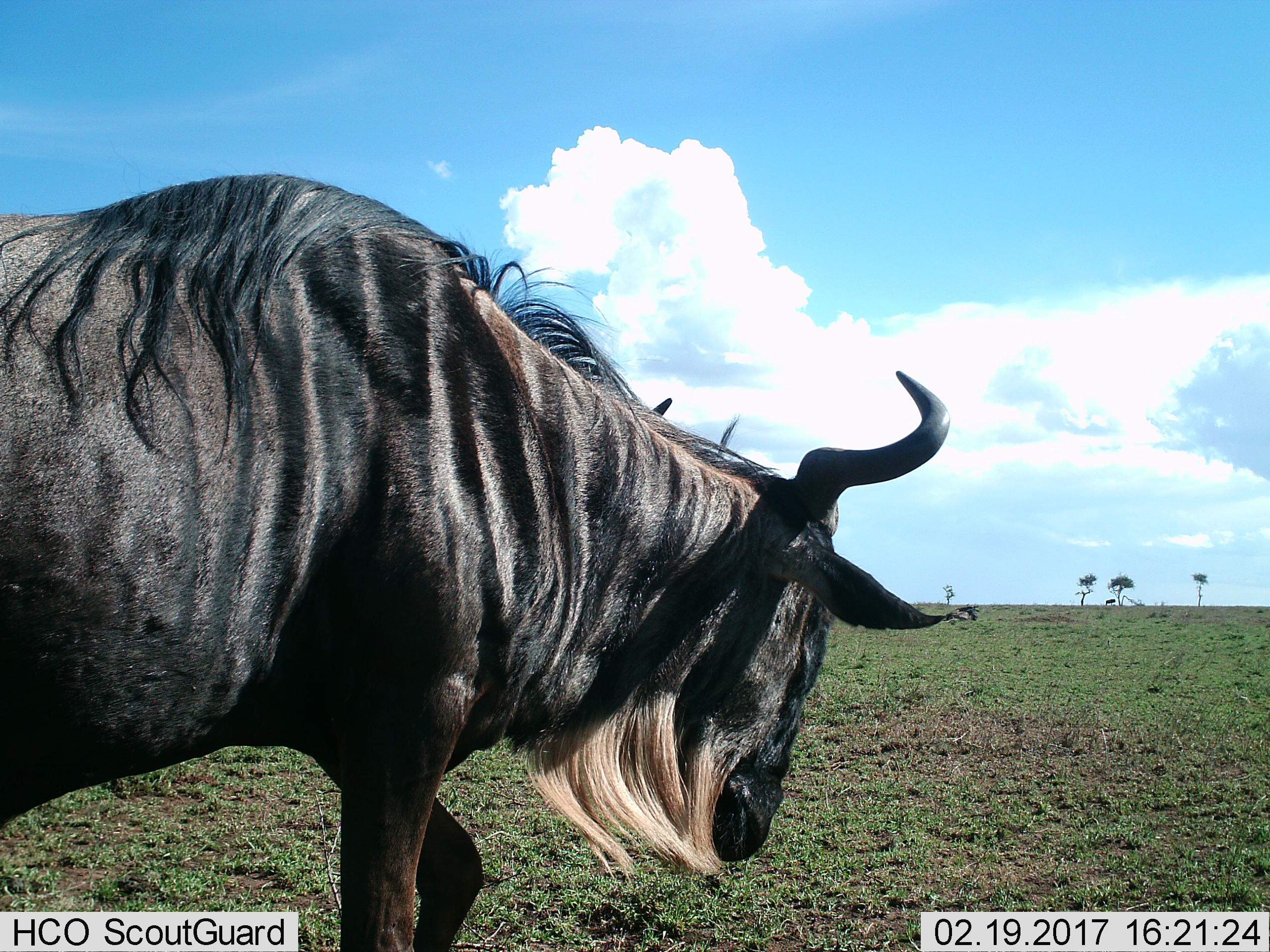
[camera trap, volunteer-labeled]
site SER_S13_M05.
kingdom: Animalia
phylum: Chordata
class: Mammalia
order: Artiodactyla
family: Bovidae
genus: Connochaetes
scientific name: Connochaetes taurinus taurinus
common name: blue wildebeest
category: wildebeestblue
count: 1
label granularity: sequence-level